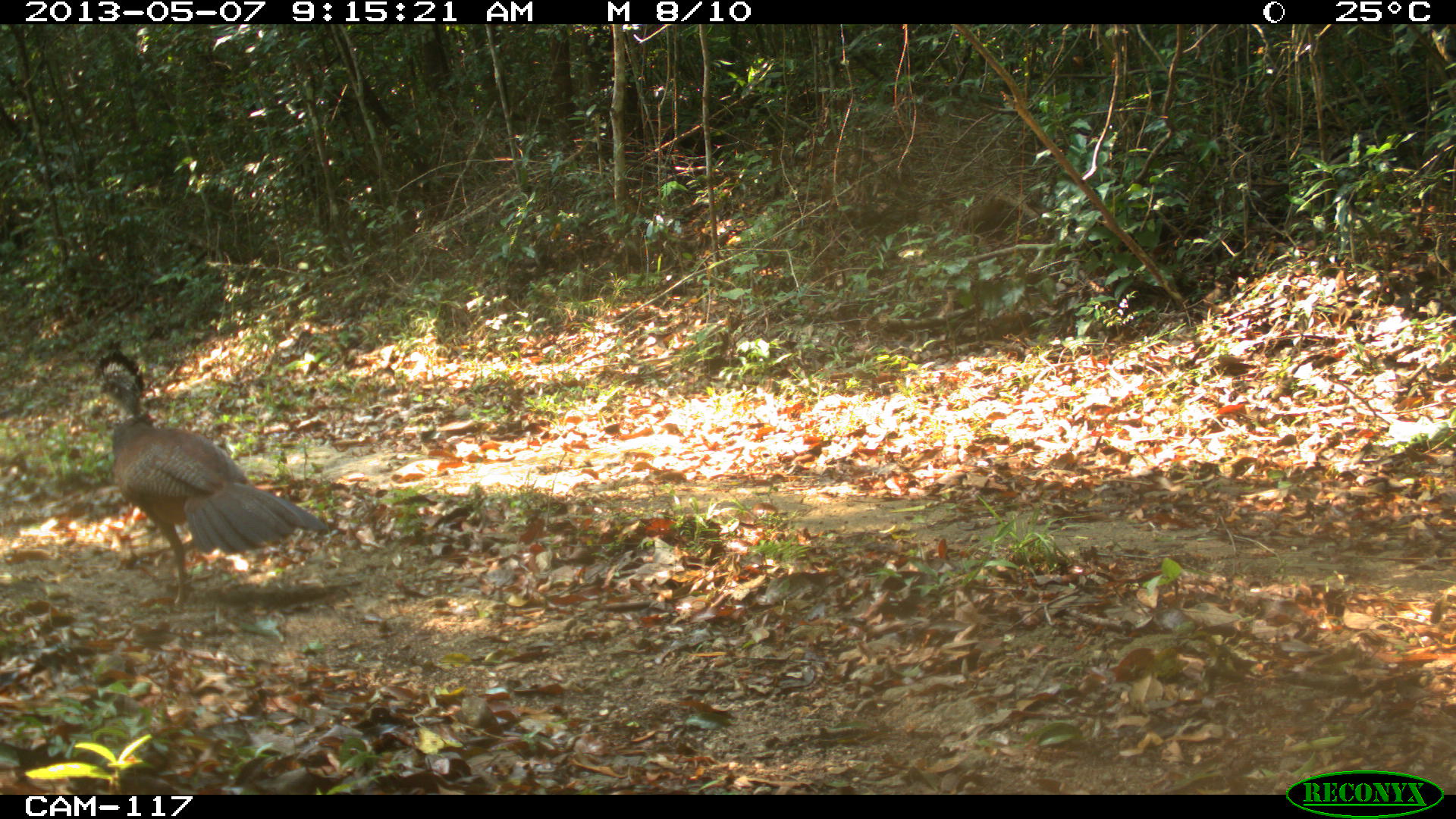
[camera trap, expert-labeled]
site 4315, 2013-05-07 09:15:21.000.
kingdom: Animalia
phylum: Chordata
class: Aves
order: Galliformes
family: Cracidae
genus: Crax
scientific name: Crax rubra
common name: great curassow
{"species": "Crax rubra (great curassow)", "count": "1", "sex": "female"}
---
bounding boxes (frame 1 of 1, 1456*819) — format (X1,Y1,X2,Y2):
crax rubra: (89,339,329,612)